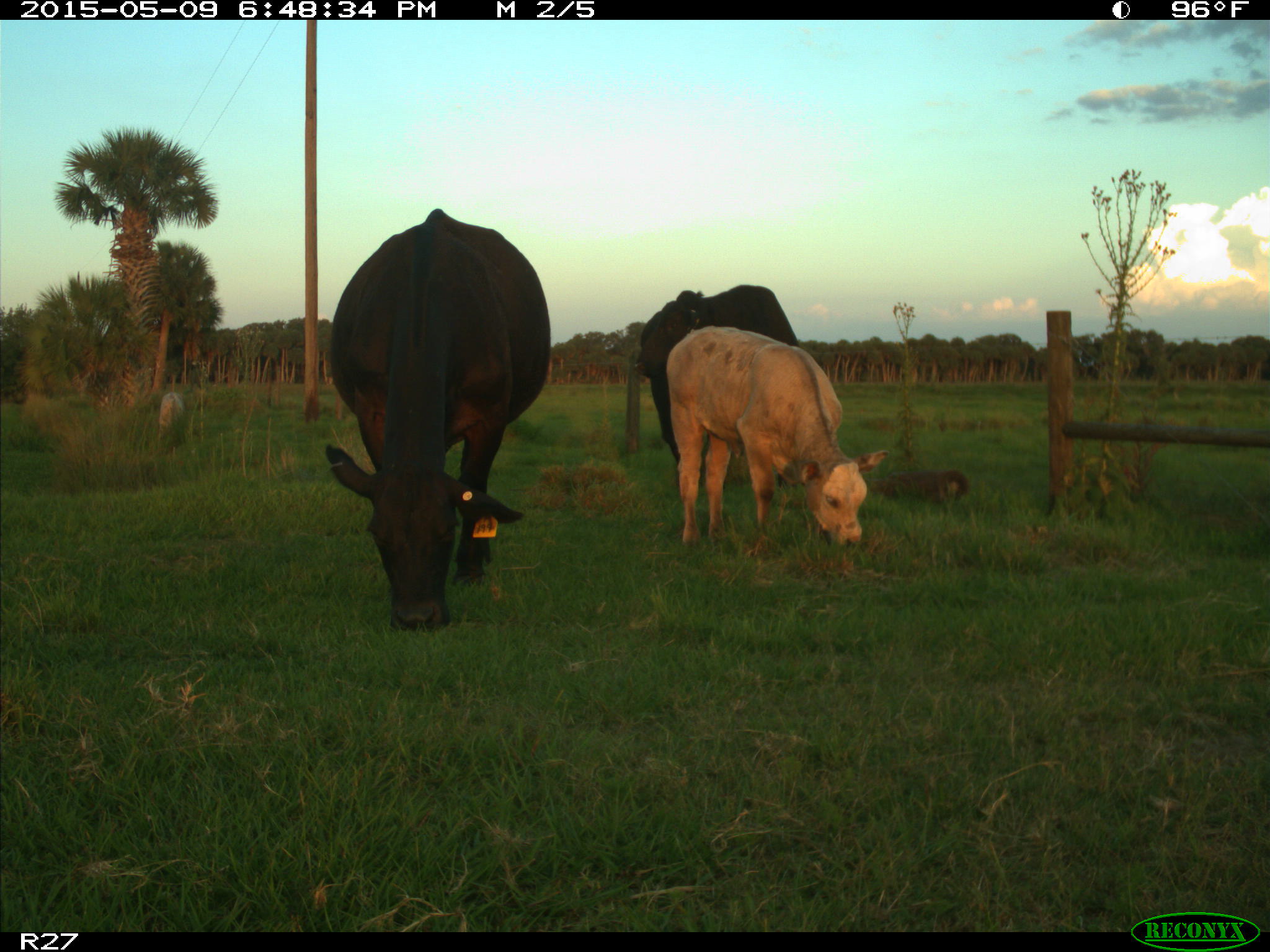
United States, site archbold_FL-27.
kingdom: Animalia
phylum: Chordata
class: Mammalia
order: Artiodactyla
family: Bovidae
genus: Bos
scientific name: Bos taurus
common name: domestic cow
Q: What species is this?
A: Bos taurus (domestic cow).